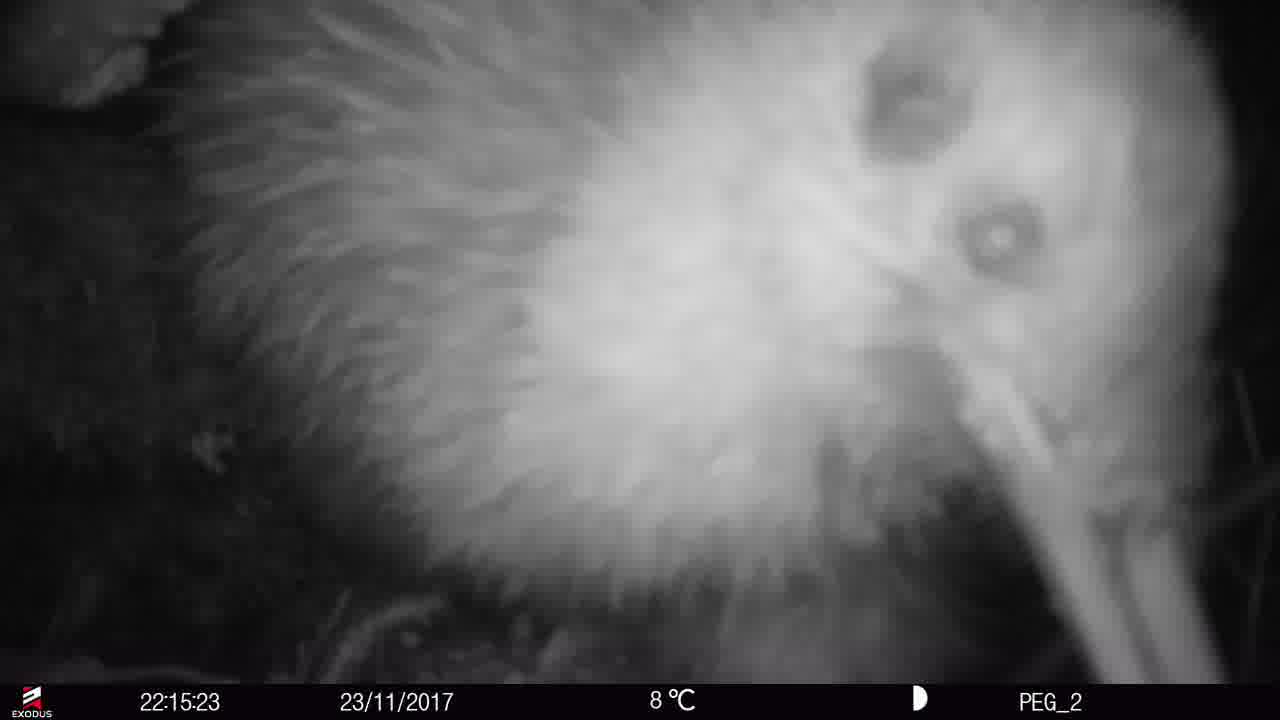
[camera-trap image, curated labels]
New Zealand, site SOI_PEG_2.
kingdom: Animalia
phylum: Chordata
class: Aves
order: Apterygiformes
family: Apterygidae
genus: Apteryx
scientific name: Apteryx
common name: kiwi